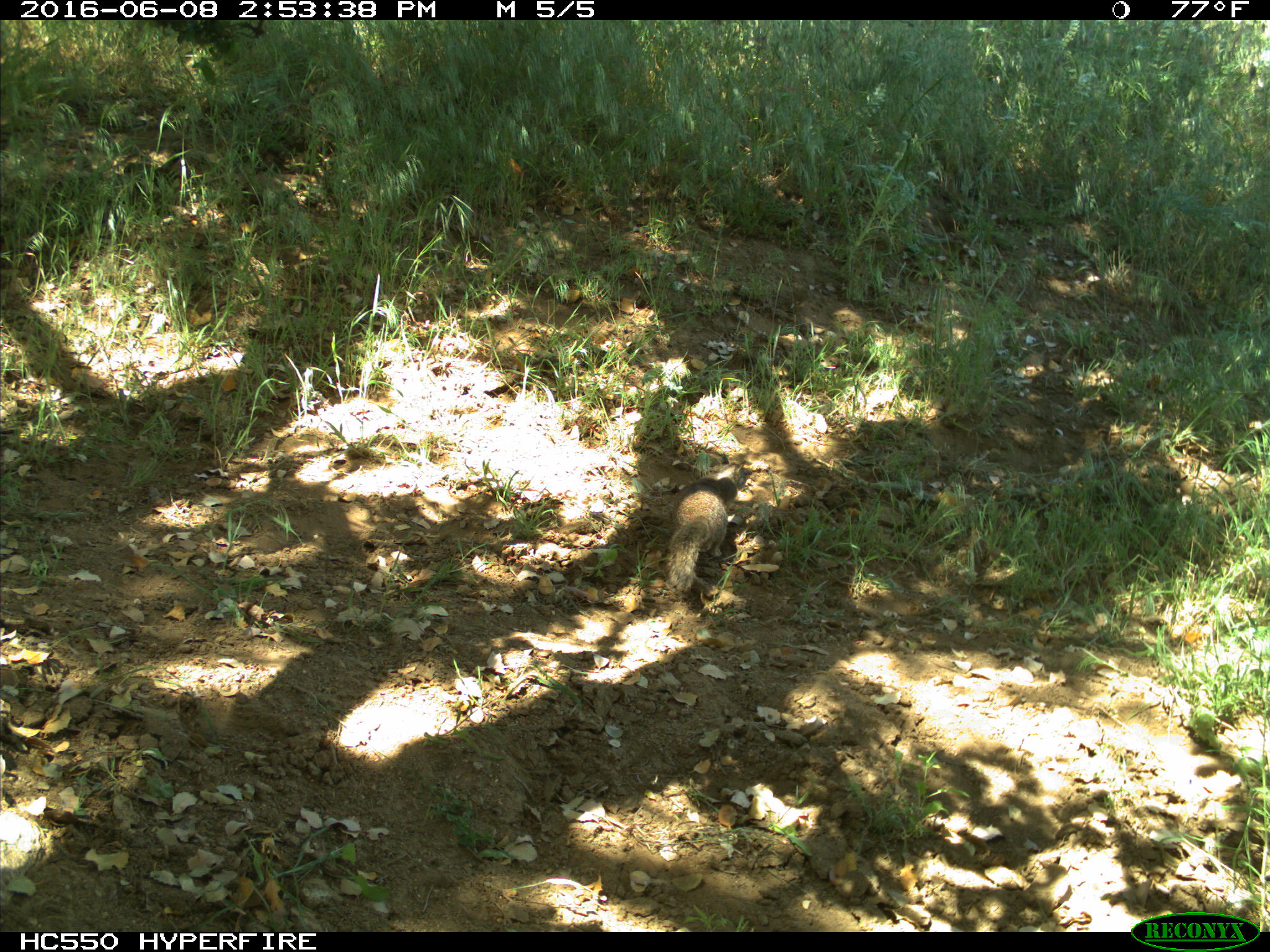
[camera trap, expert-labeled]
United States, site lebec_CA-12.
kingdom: Animalia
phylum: Chordata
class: Mammalia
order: Rodentia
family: Sciuridae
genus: Otospermophilus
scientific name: Otospermophilus beecheyi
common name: california ground squirrel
Otospermophilus beecheyi (california ground squirrel).